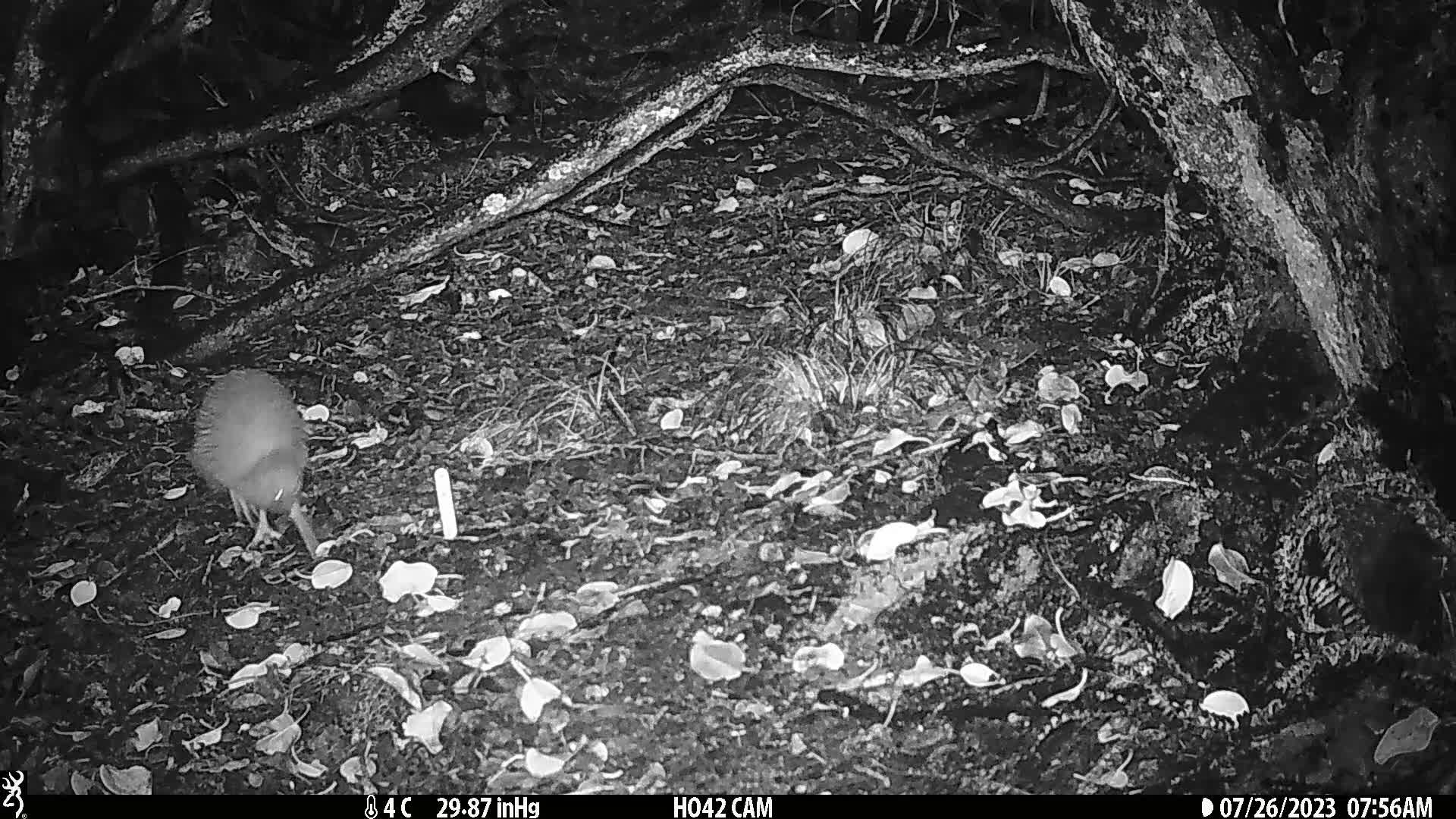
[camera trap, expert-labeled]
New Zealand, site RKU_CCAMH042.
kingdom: Animalia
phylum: Chordata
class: Aves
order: Apterygiformes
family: Apterygidae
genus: Apteryx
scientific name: Apteryx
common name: kiwi